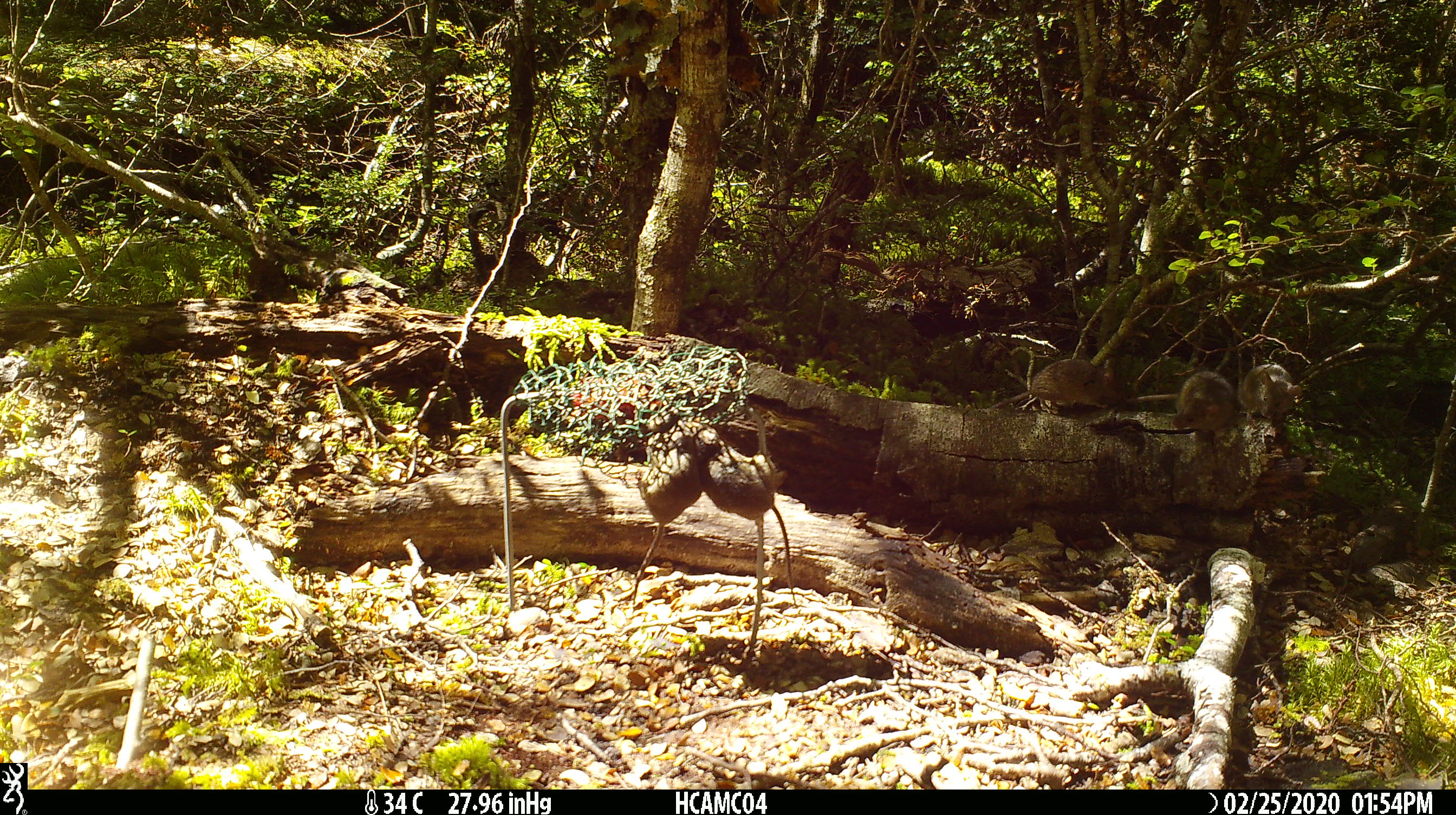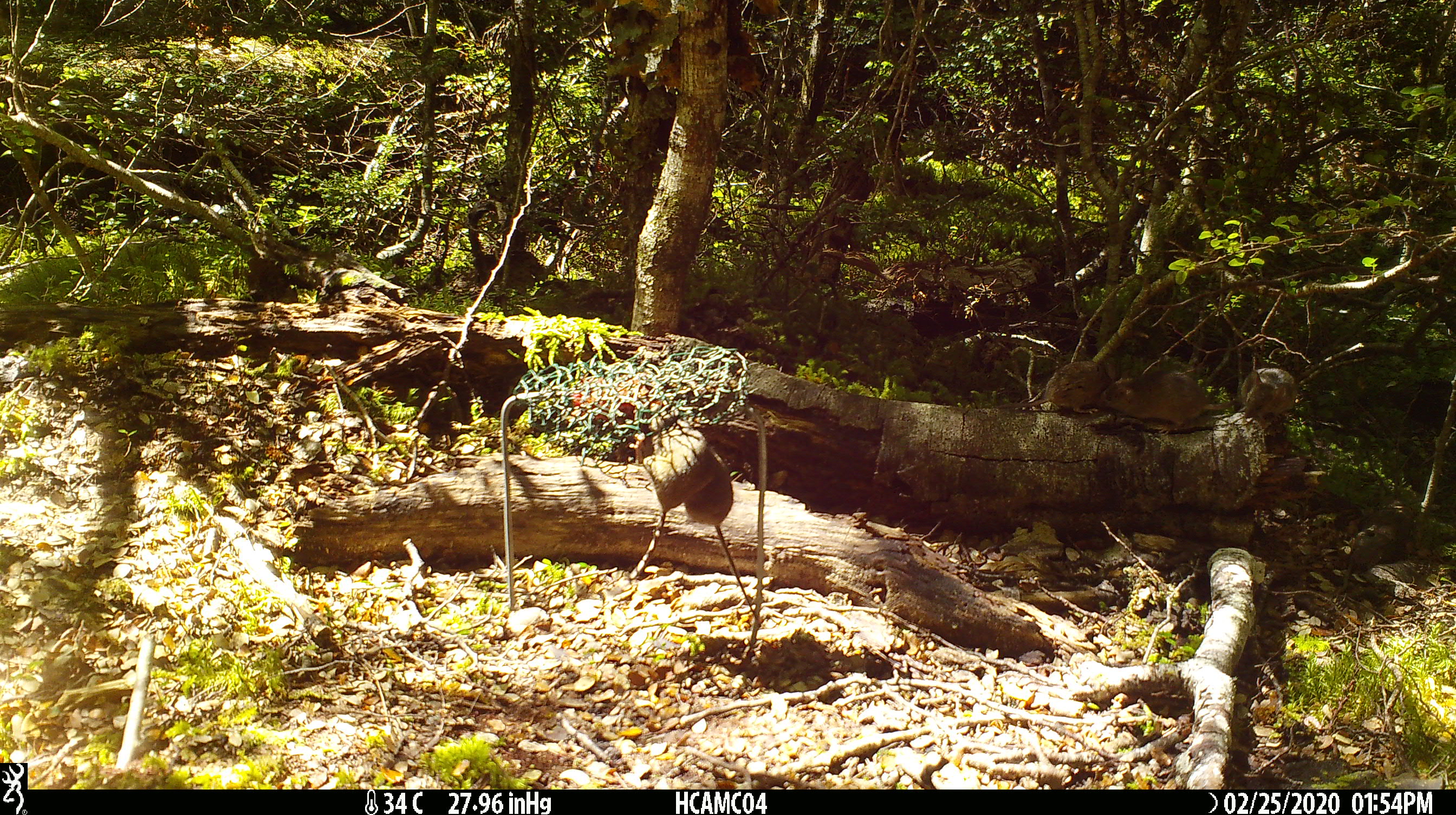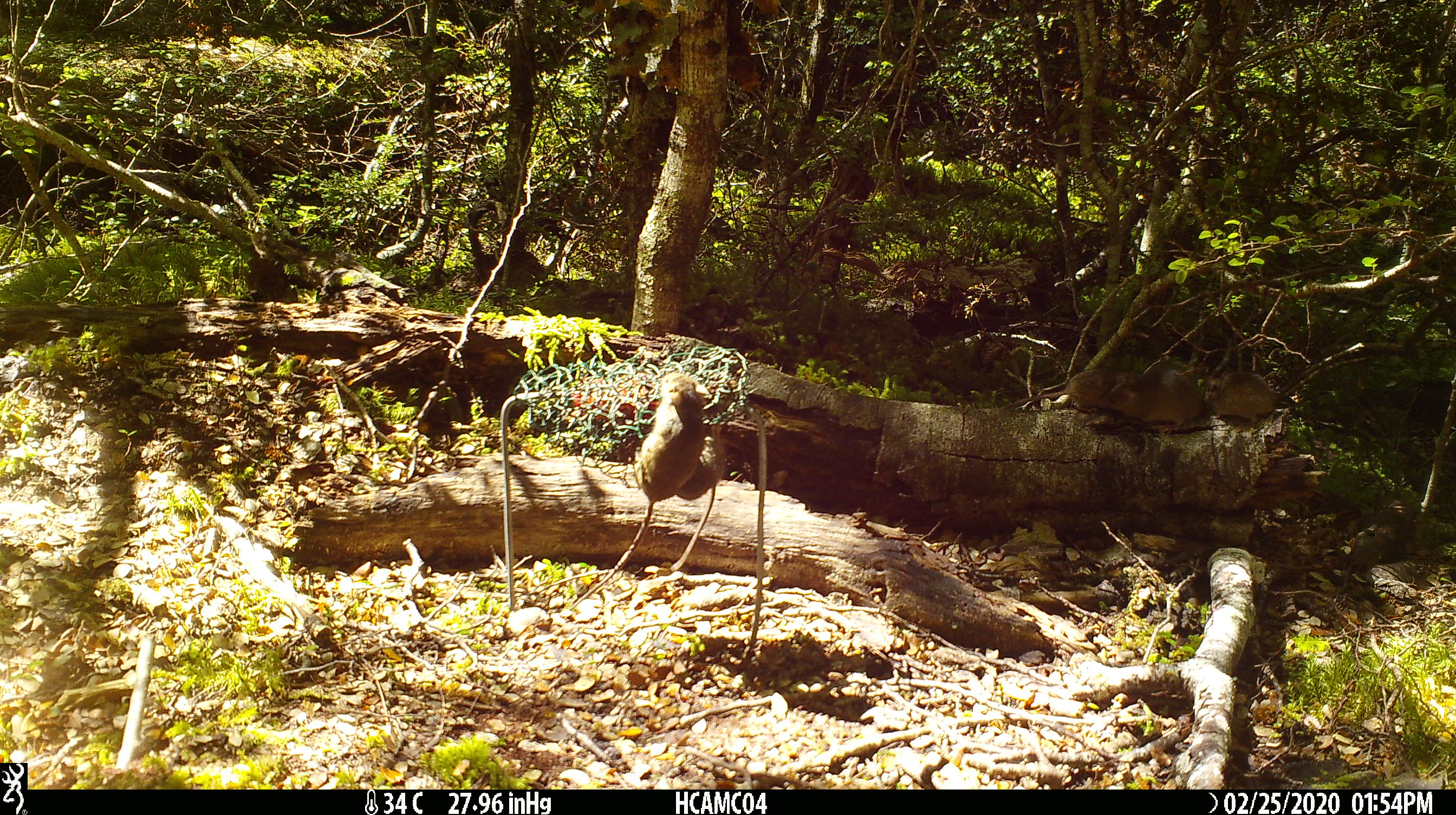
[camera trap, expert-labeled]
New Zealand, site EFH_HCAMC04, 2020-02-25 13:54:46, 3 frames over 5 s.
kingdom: Animalia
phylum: Chordata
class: Mammalia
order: Rodentia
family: Muridae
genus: Mus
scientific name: Mus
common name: mouse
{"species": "mouse (Mus)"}